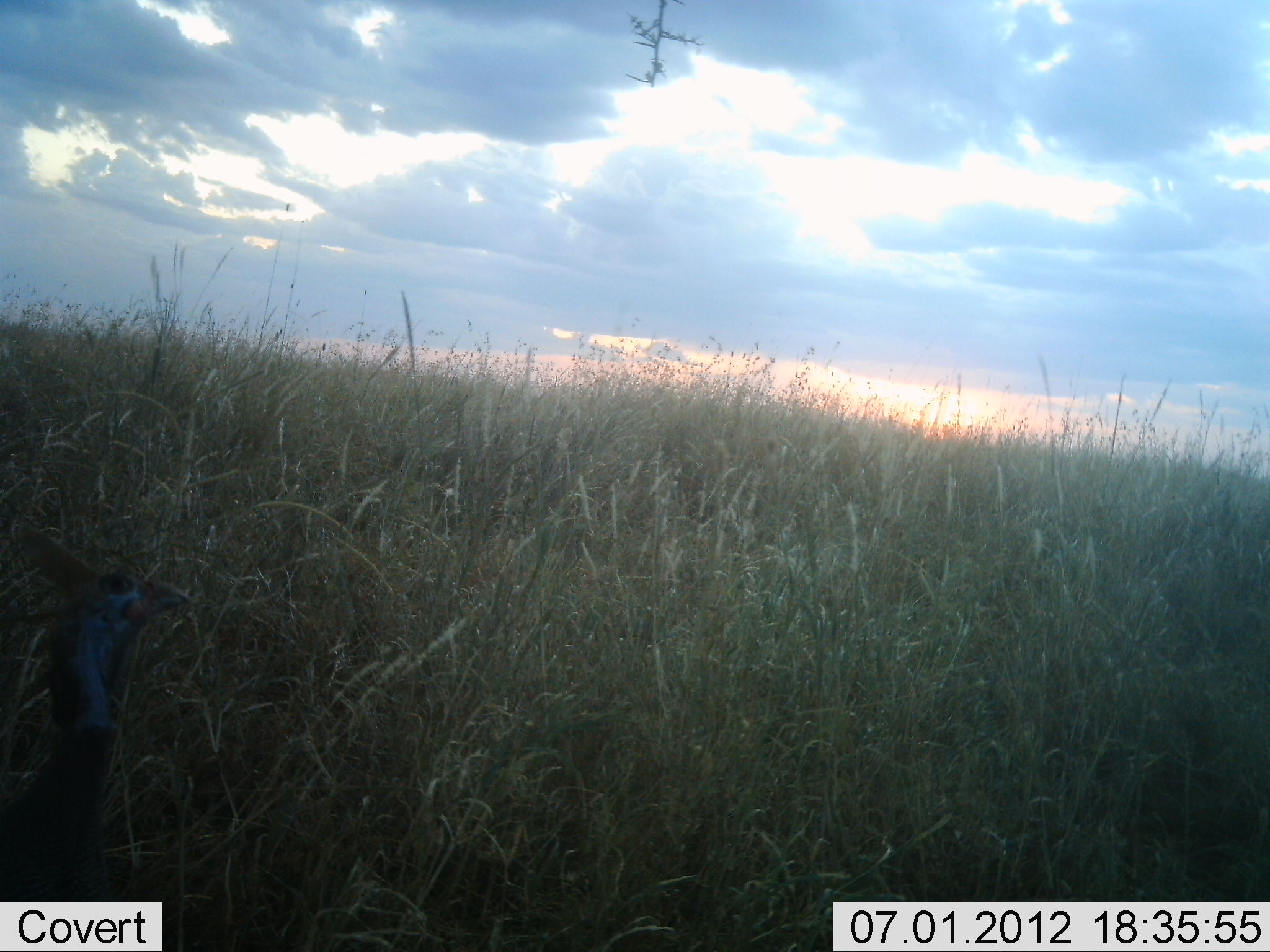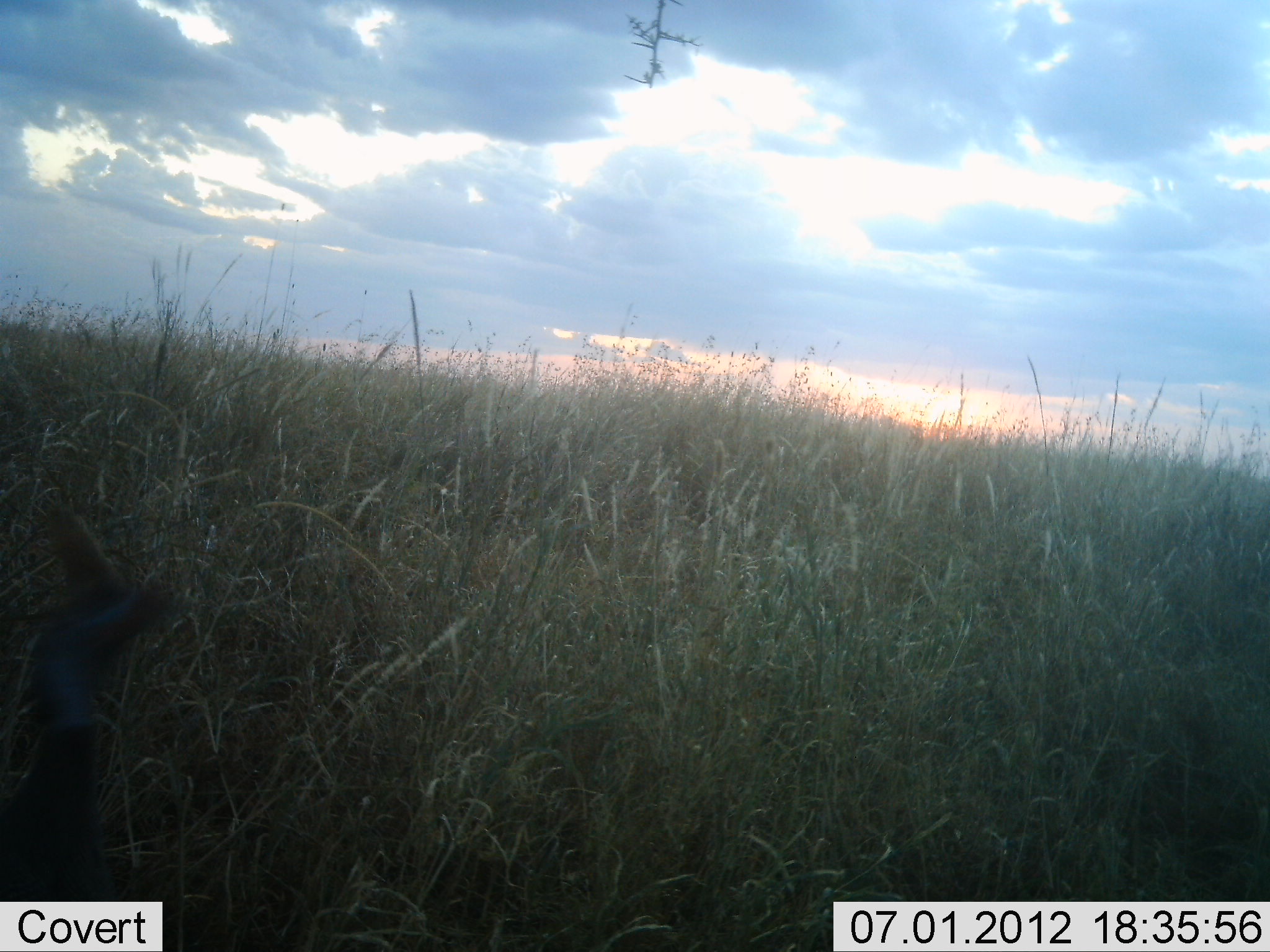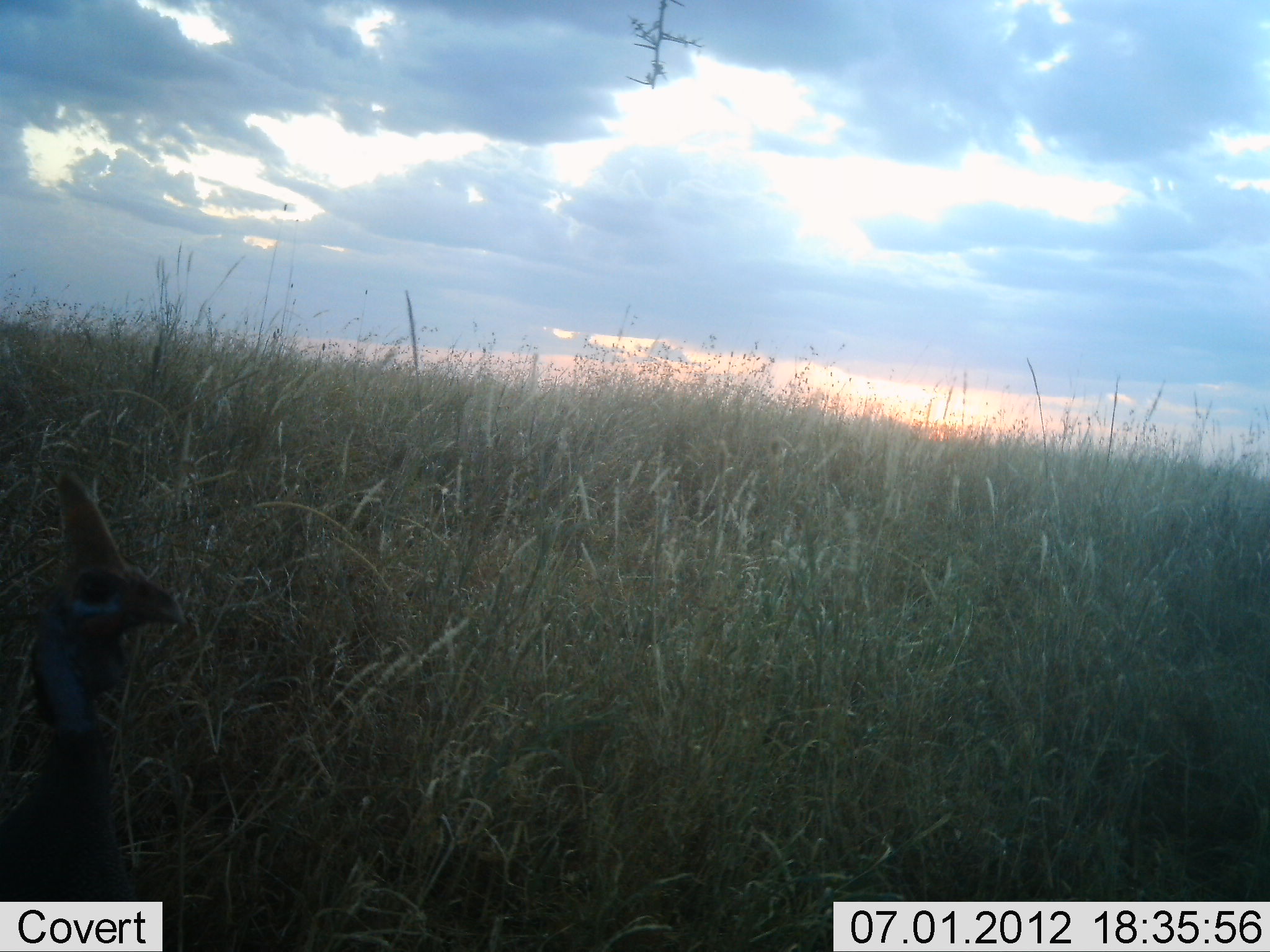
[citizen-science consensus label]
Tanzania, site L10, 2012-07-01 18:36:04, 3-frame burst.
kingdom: Animalia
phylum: Chordata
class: Aves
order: Galliformes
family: Numididae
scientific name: Numididae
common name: guinea fowl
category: guineafowl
Guineafowl (guinea fowl) (Numididae), count 1. Behavior (volunteer vote fractions): standing 100%, resting 0%, moving 0%, interacting 0%. Young present (vote fraction): 0%. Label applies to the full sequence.